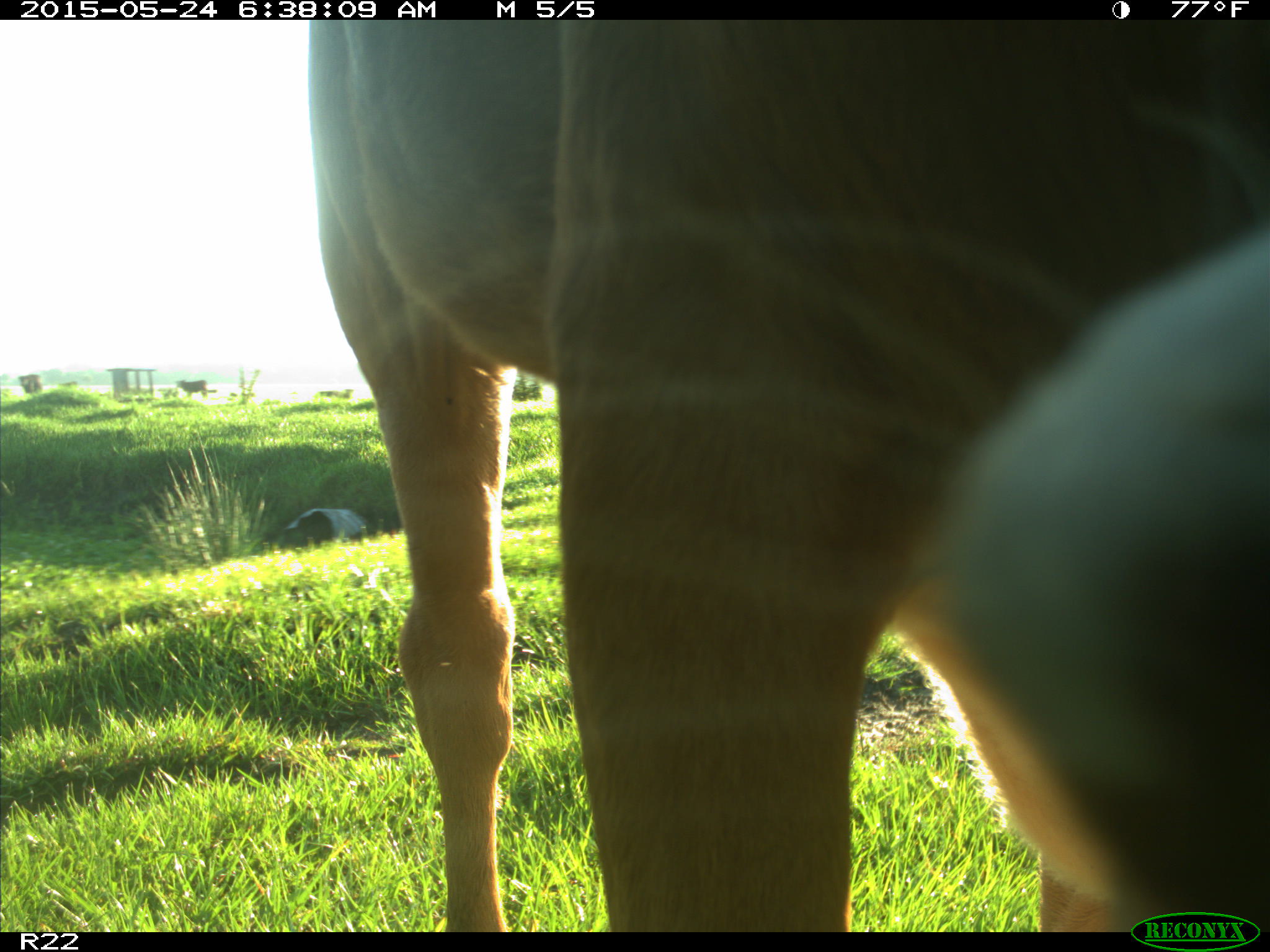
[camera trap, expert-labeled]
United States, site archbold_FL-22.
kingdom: Animalia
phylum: Chordata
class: Mammalia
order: Artiodactyla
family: Bovidae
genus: Bos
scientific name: Bos taurus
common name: domestic cow